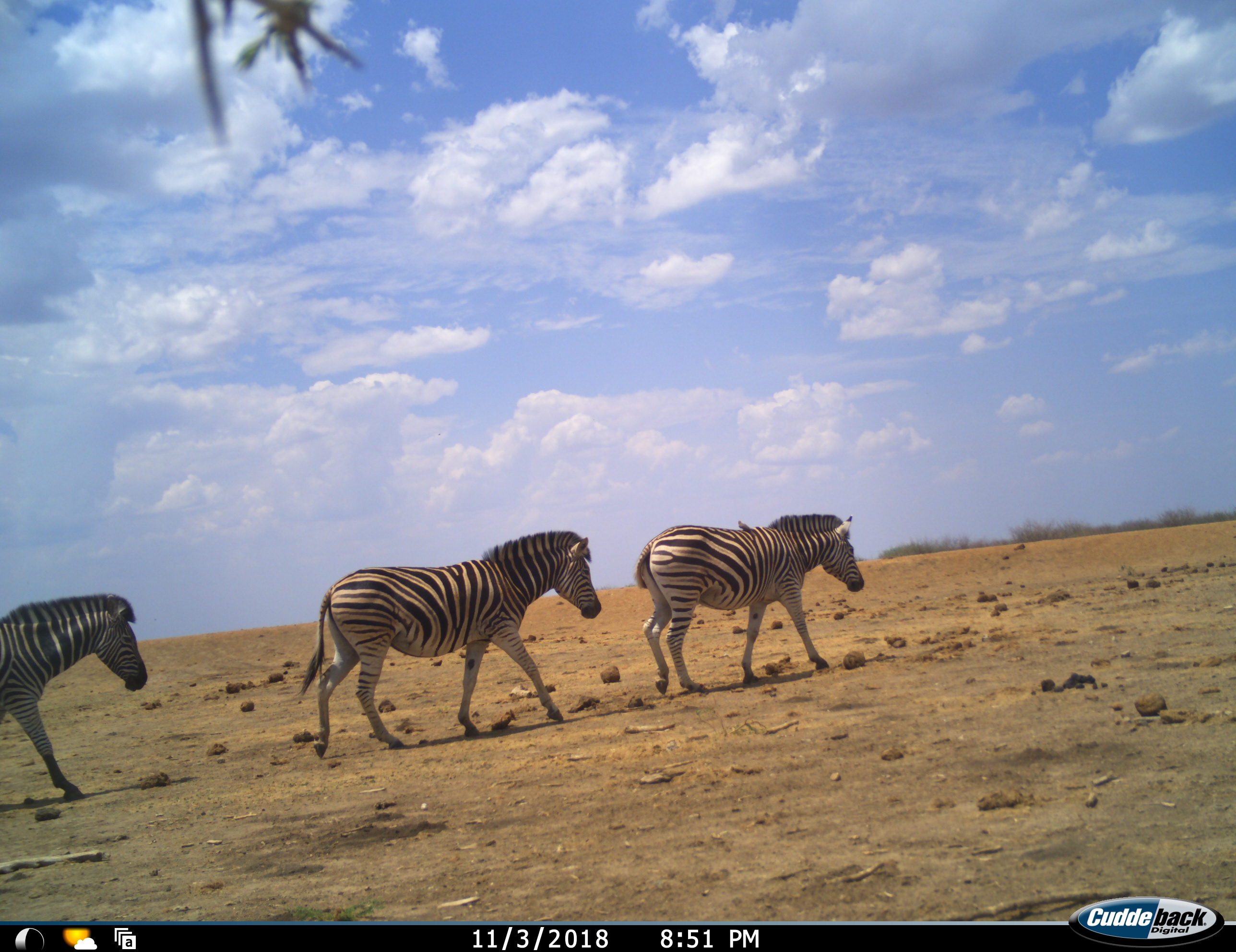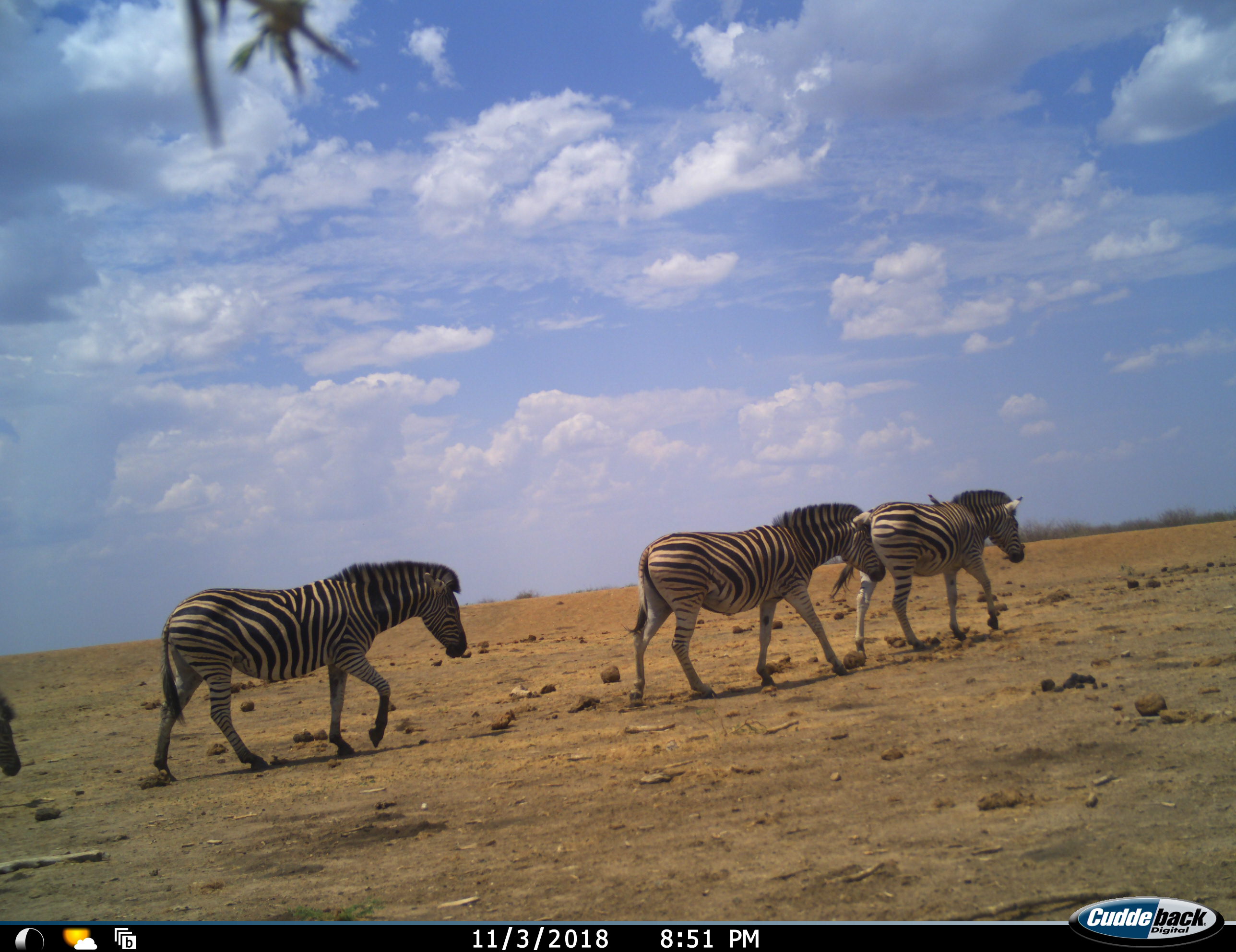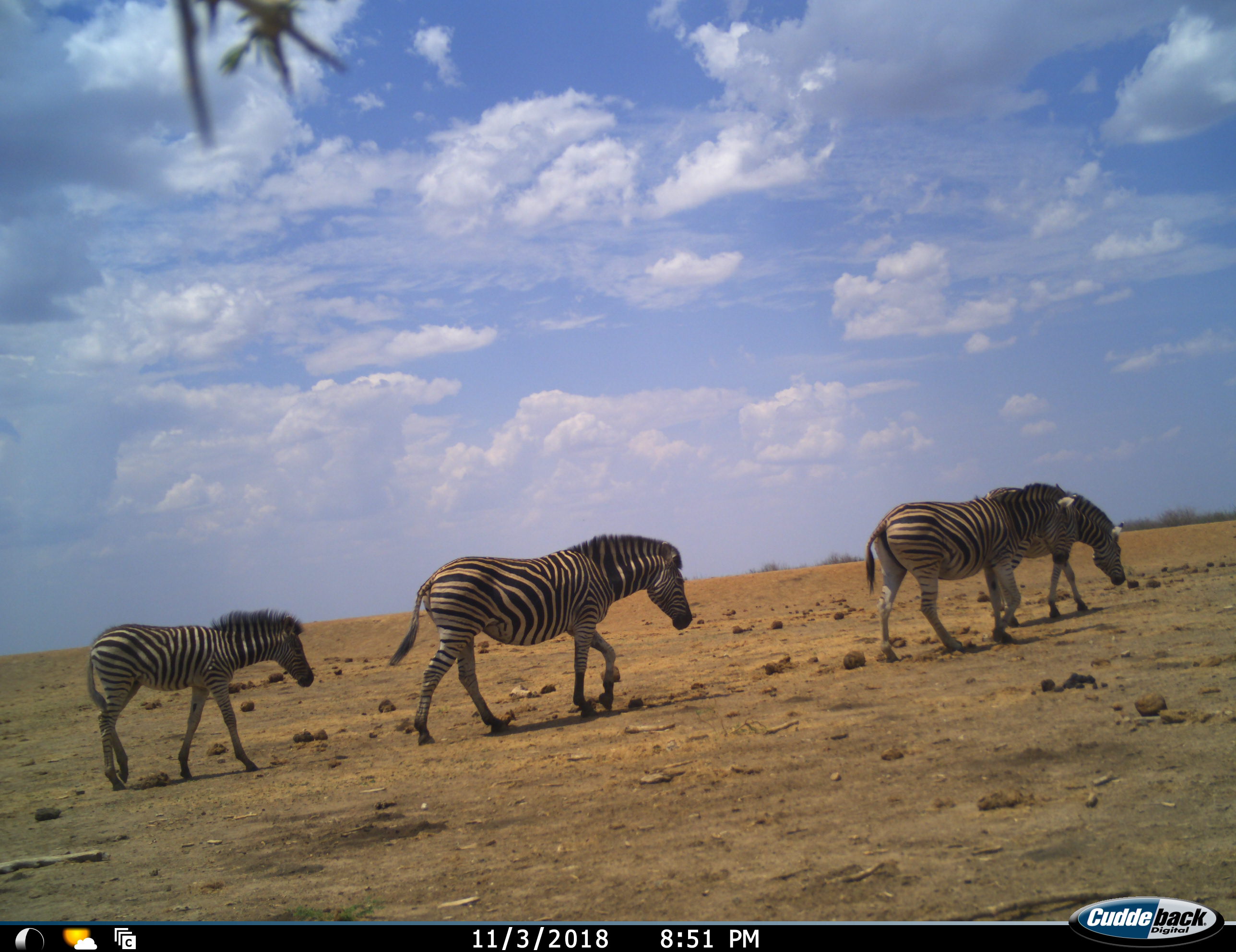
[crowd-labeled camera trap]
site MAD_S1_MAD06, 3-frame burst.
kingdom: Animalia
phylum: Chordata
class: Mammalia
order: Perissodactyla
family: Equidae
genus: Equus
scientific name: Equus quagga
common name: plains zebra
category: zebraplains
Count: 4.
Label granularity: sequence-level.